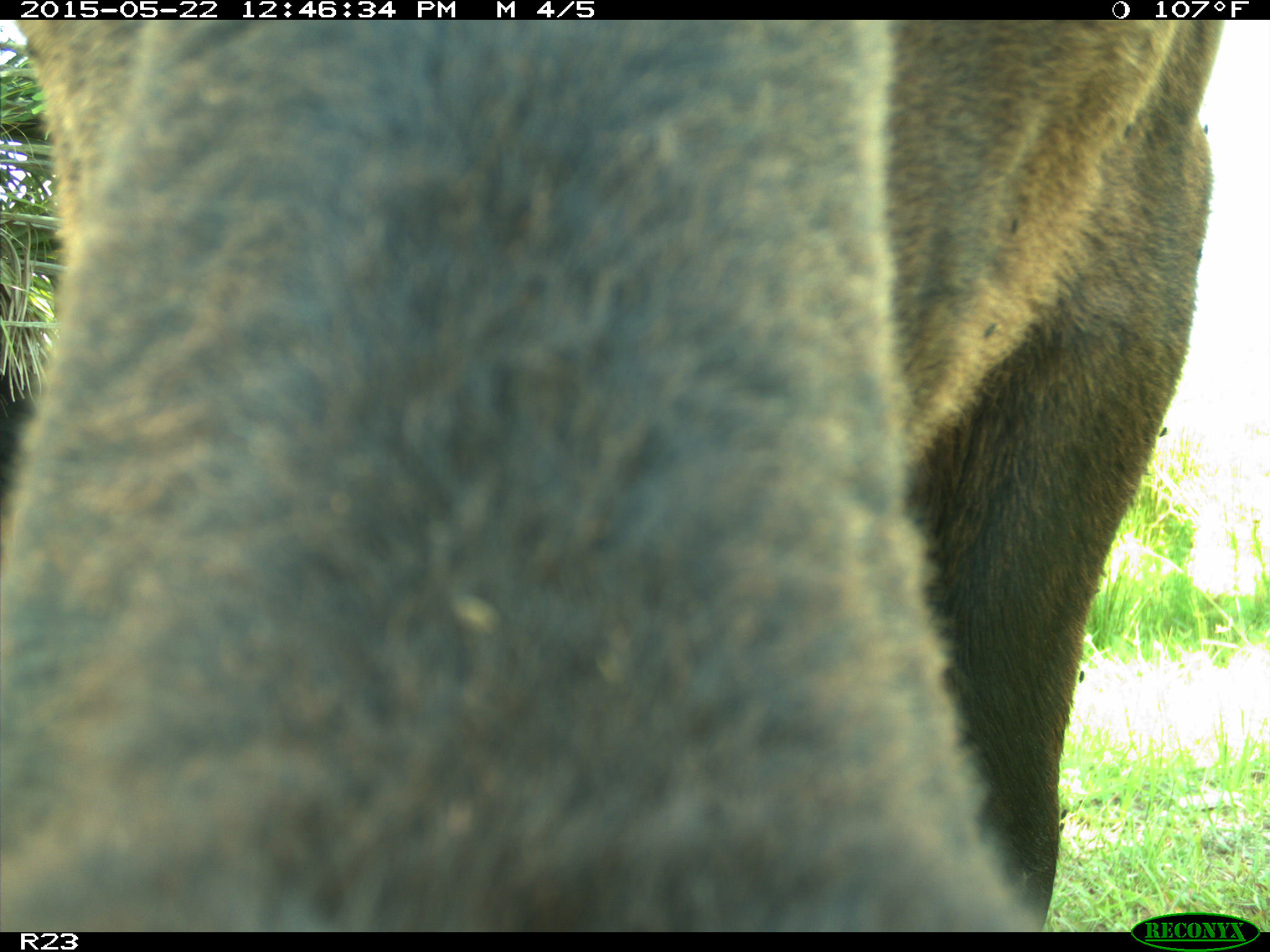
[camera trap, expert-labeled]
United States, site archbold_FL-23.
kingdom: Animalia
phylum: Chordata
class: Mammalia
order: Artiodactyla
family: Bovidae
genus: Bos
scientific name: Bos taurus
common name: domestic cow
Bos taurus (domestic cow).